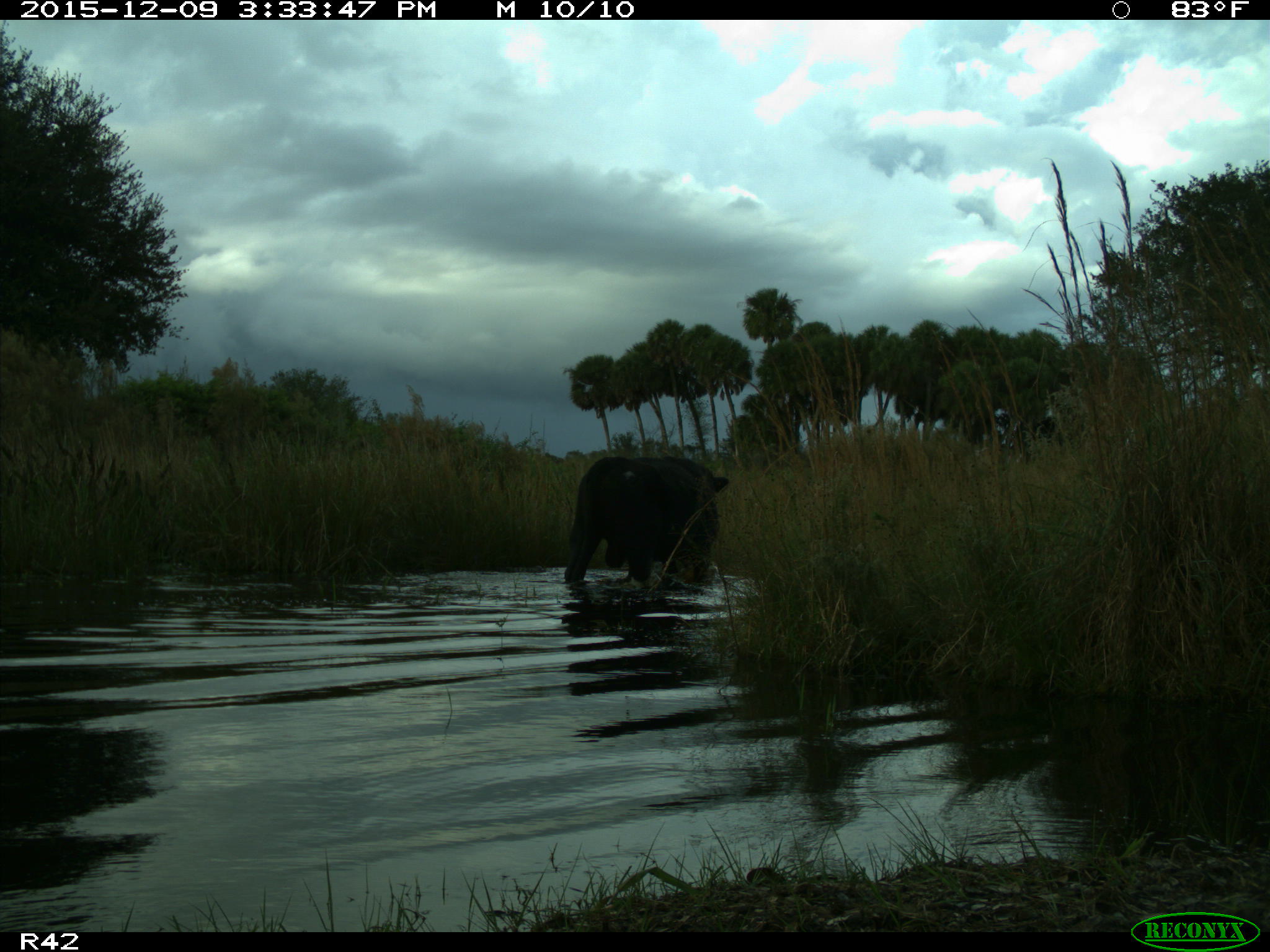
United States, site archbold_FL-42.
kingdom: Animalia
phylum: Chordata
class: Mammalia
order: Artiodactyla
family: Bovidae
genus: Bos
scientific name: Bos taurus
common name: domestic cow